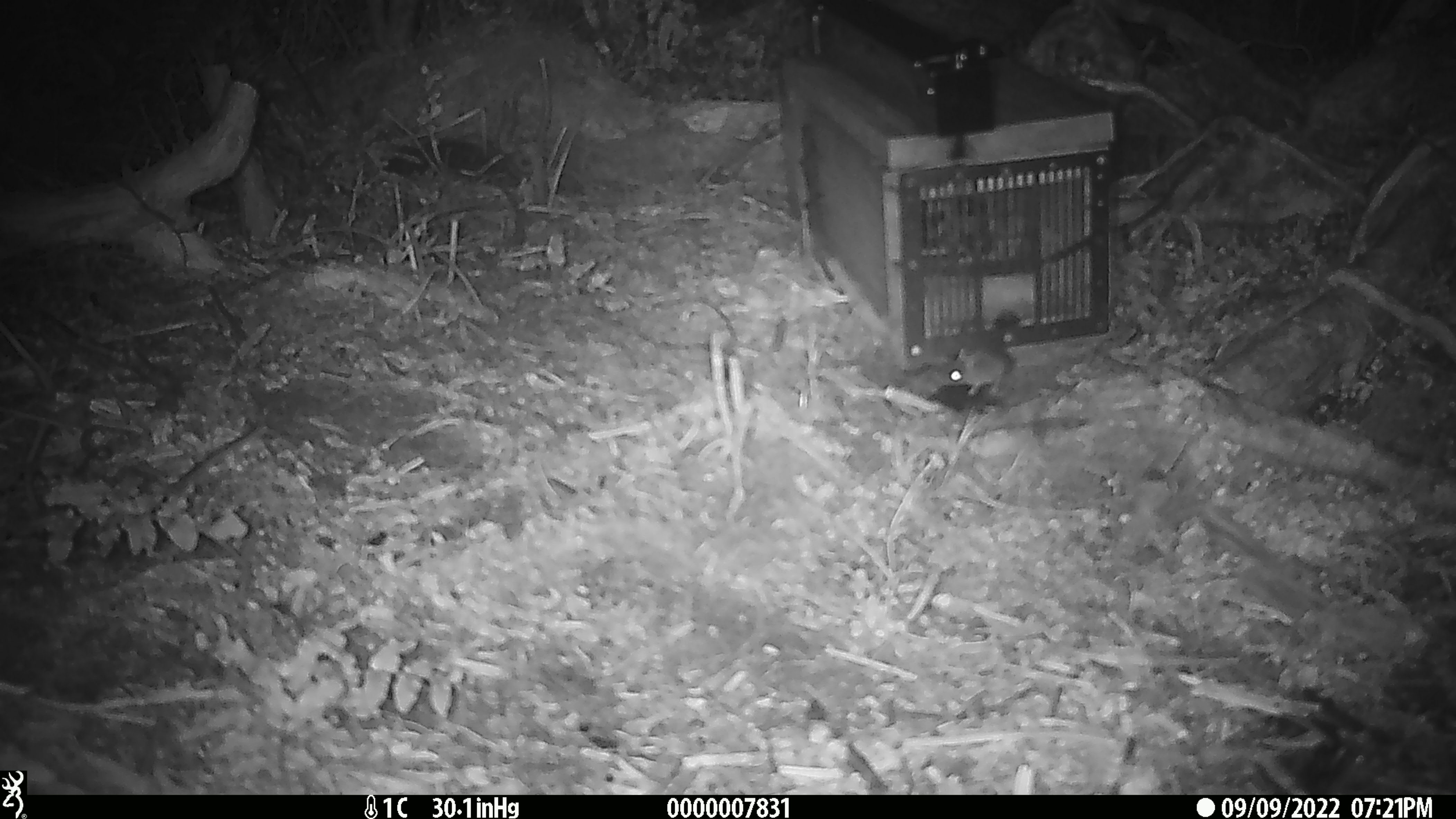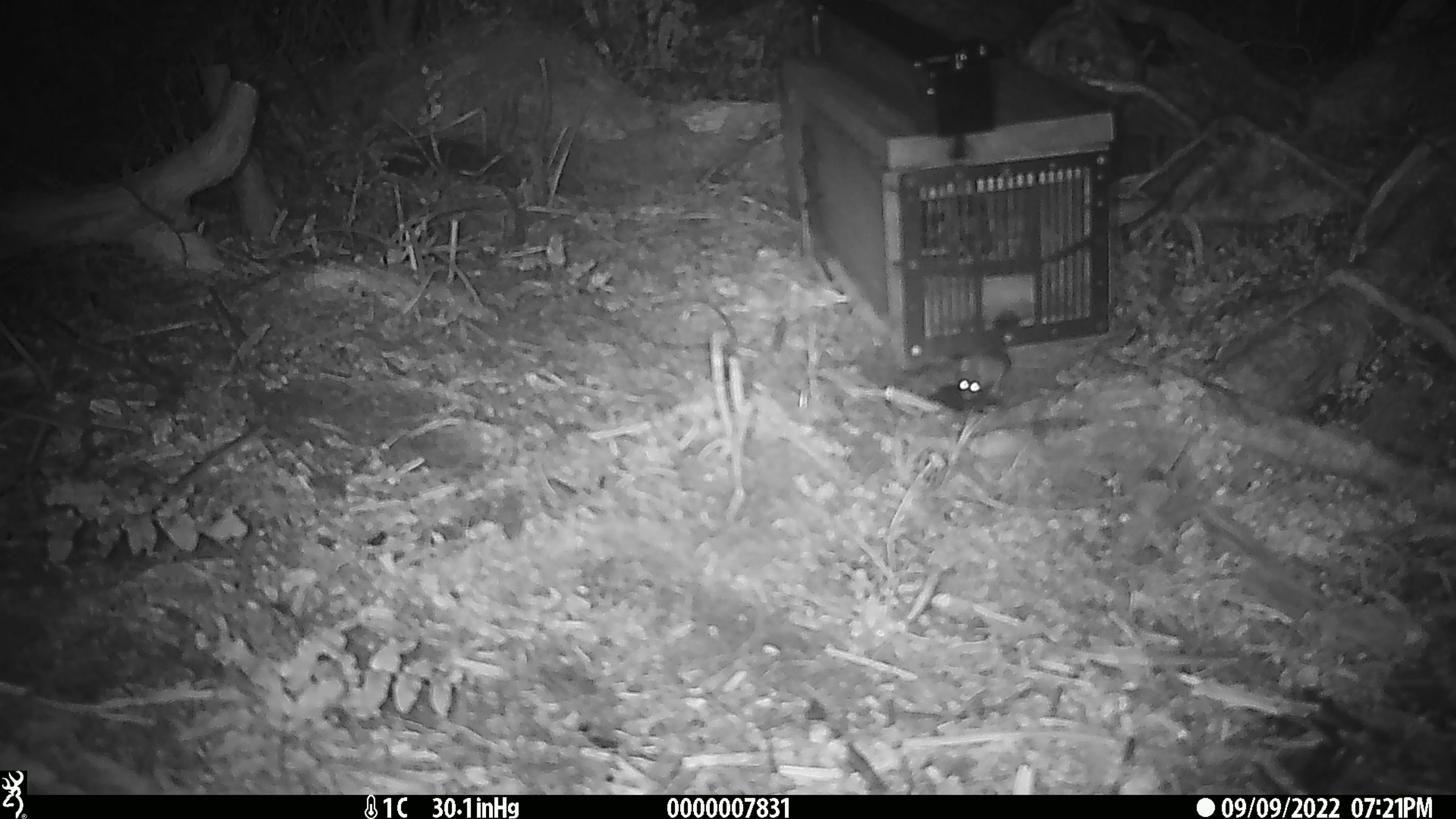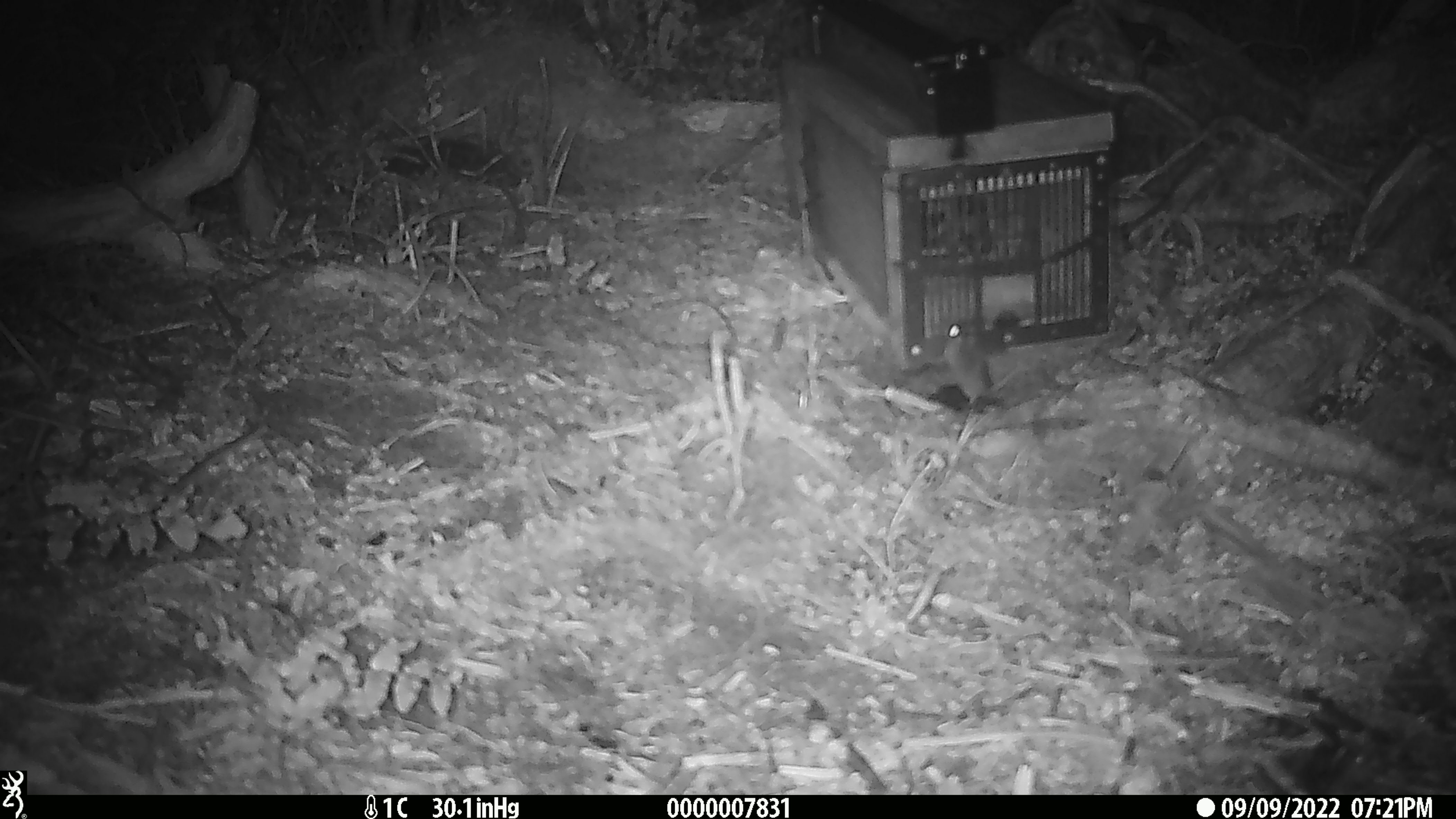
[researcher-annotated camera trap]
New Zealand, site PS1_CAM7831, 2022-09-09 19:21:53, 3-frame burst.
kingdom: Animalia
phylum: Chordata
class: Mammalia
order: Rodentia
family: Muridae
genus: Mus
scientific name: Mus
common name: mouse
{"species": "mouse (Mus)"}